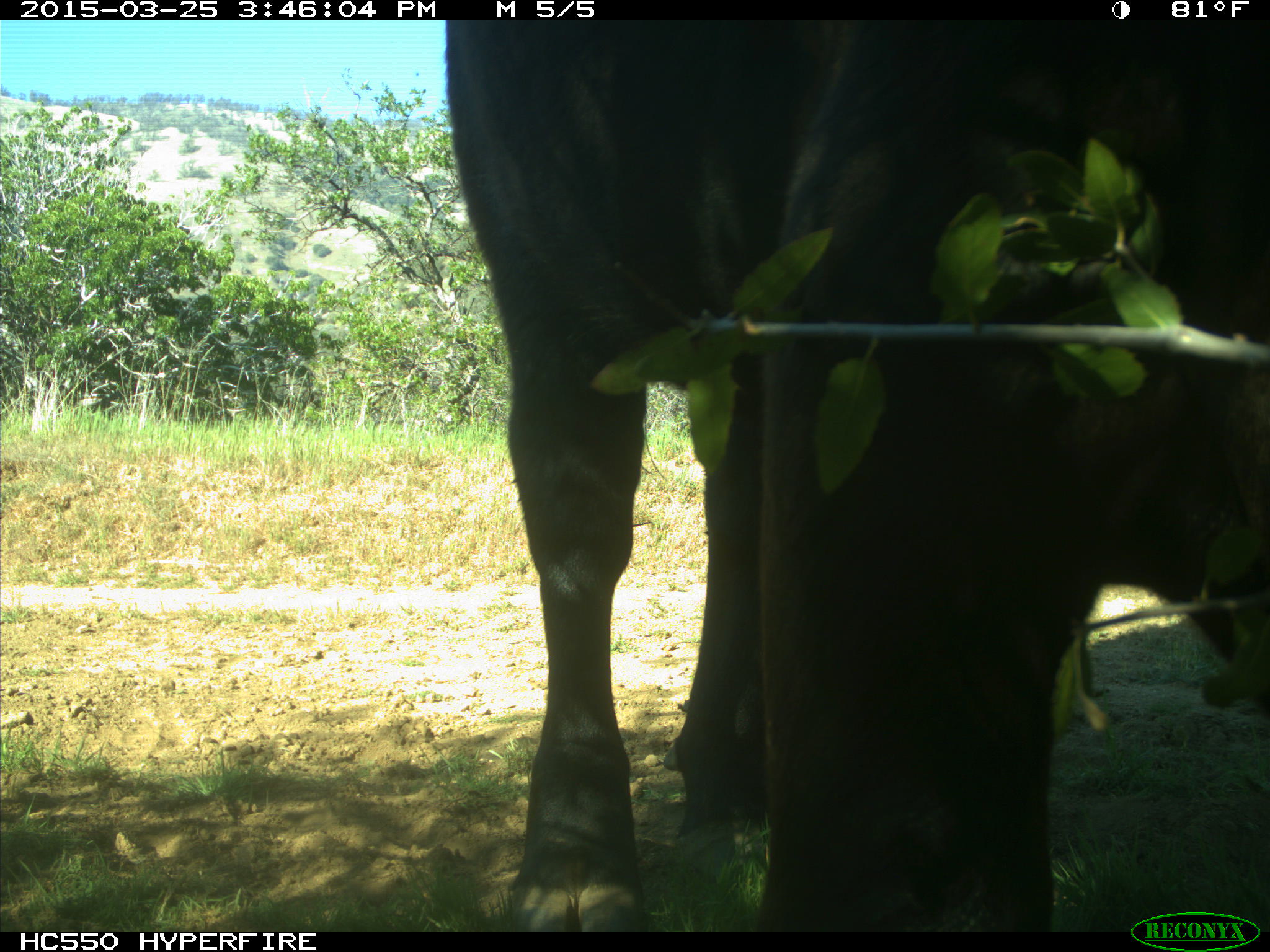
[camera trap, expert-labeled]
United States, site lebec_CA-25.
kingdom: Animalia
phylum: Chordata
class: Mammalia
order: Artiodactyla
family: Bovidae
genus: Bos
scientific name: Bos taurus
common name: domestic cow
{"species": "Bos taurus (domestic cow)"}